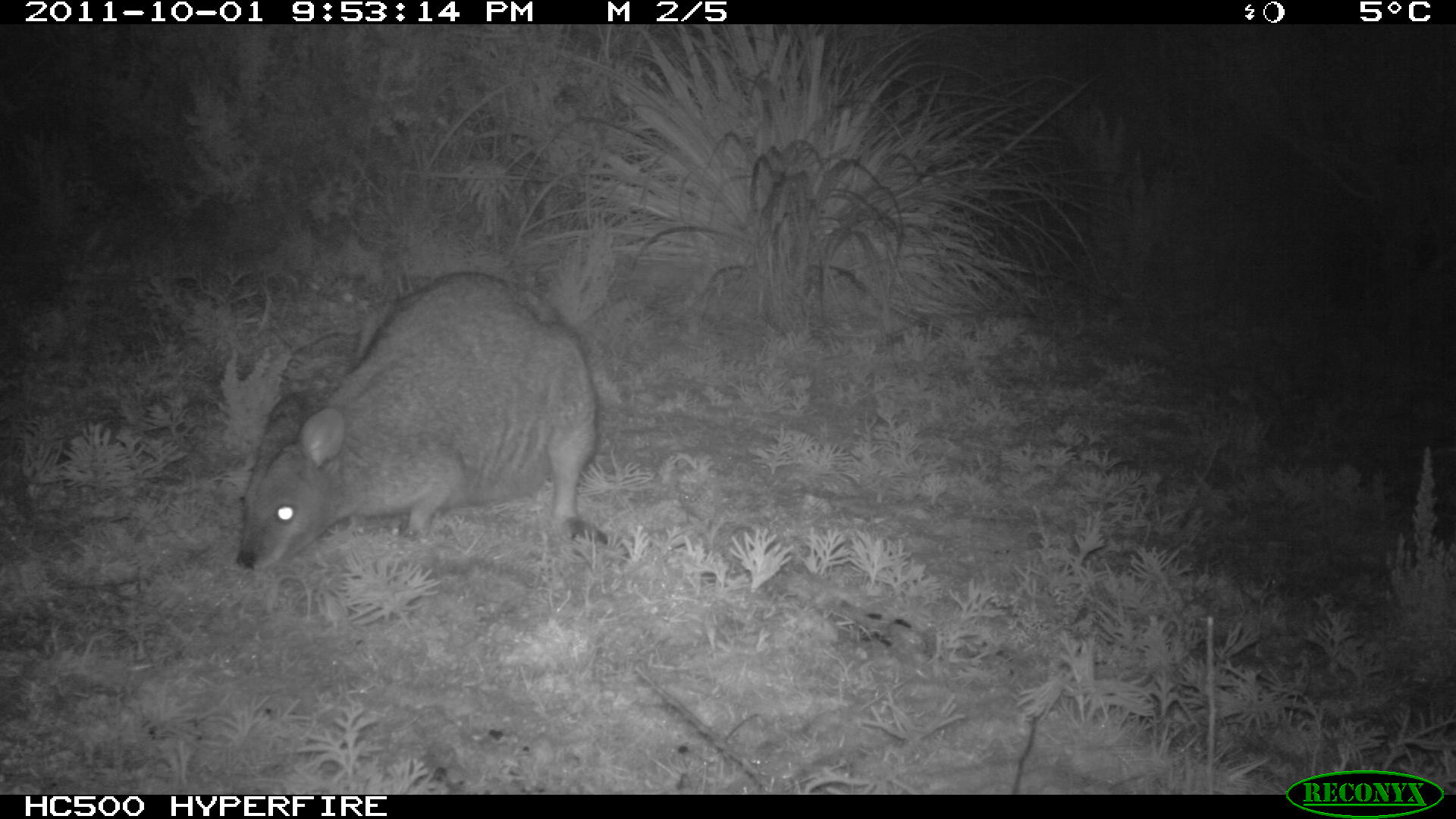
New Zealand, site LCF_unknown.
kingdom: Animalia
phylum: Chordata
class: Mammalia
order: Diprotodontia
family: Macropodidae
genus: Notamacropus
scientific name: Notamacropus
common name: wallaby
Wallaby (Notamacropus).